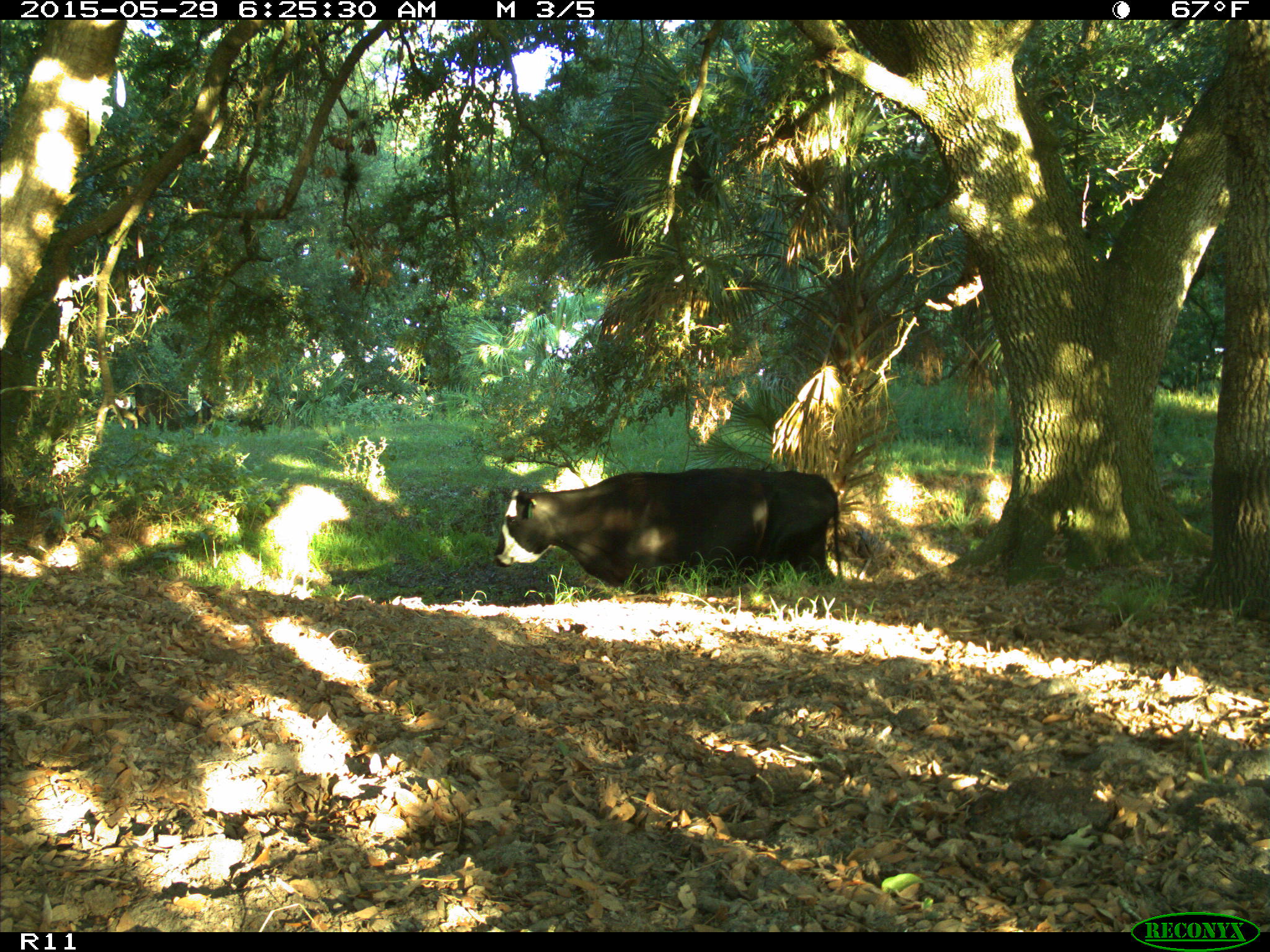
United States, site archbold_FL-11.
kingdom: Animalia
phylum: Chordata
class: Mammalia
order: Artiodactyla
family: Bovidae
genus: Bos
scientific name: Bos taurus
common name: domestic cow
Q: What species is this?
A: Bos taurus (domestic cow).